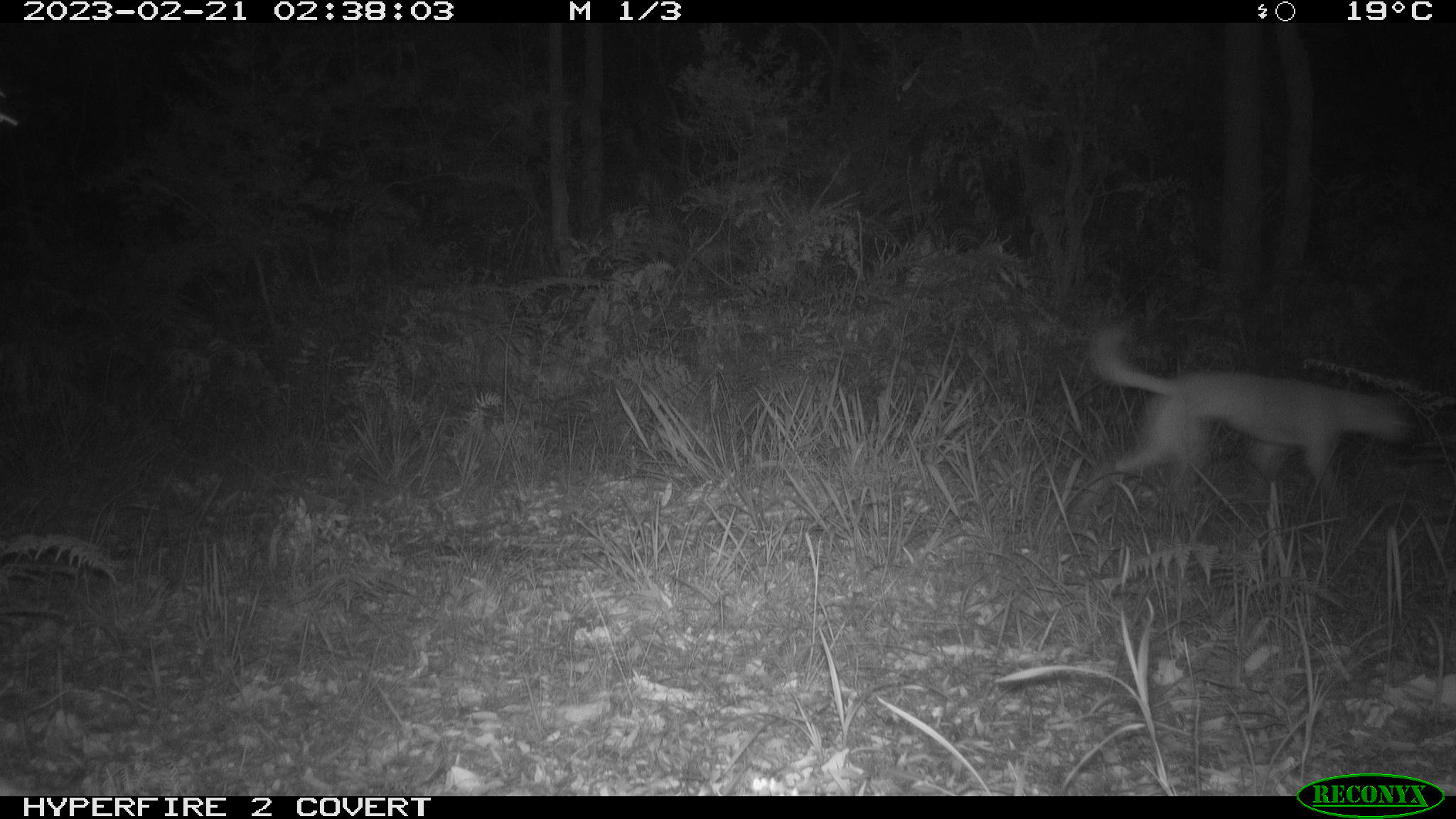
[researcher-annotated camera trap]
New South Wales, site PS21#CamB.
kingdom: Animalia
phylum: Chordata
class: Mammalia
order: Carnivora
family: Canidae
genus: Canis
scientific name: Canis familiaris dingo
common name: dingo